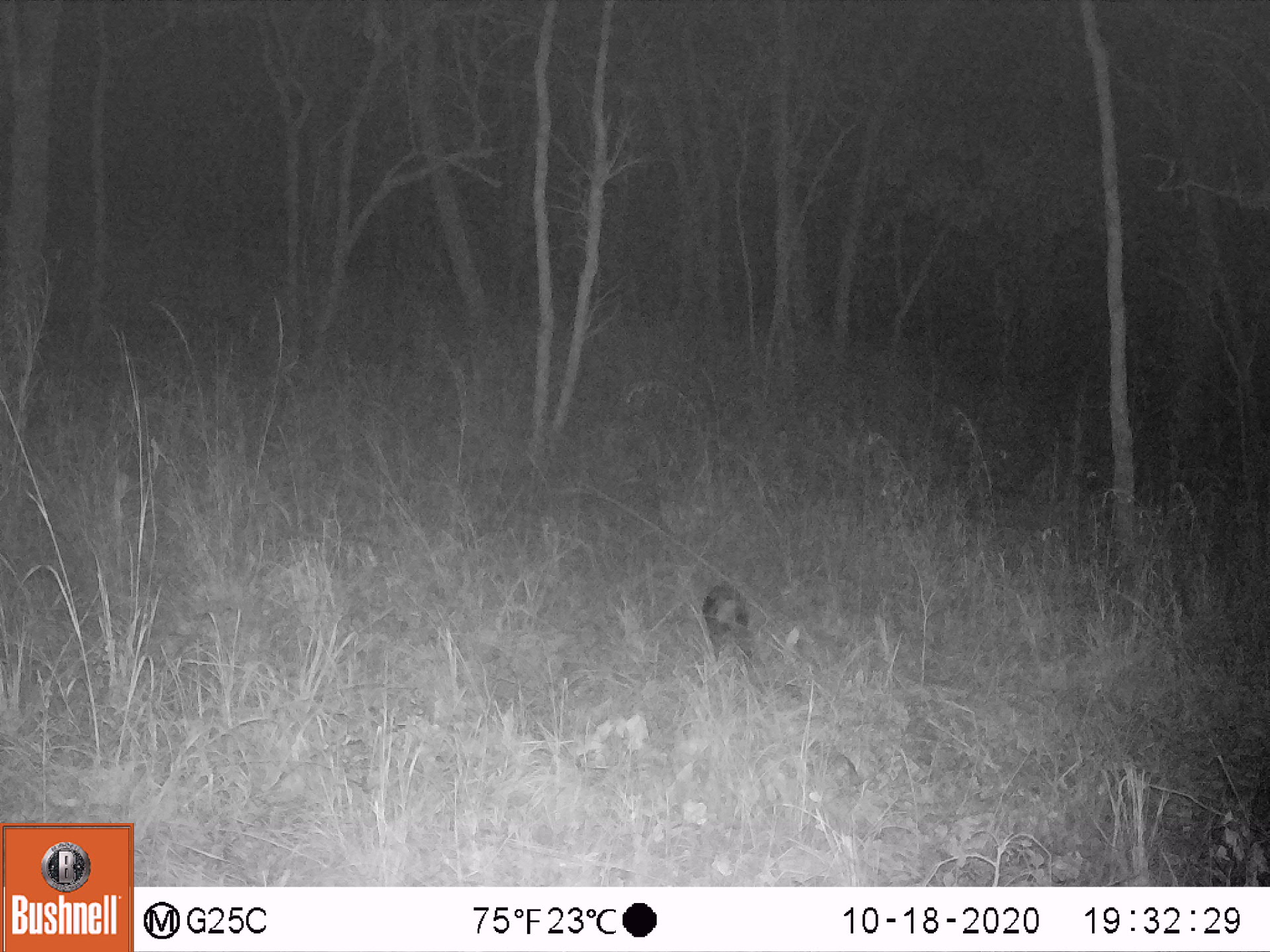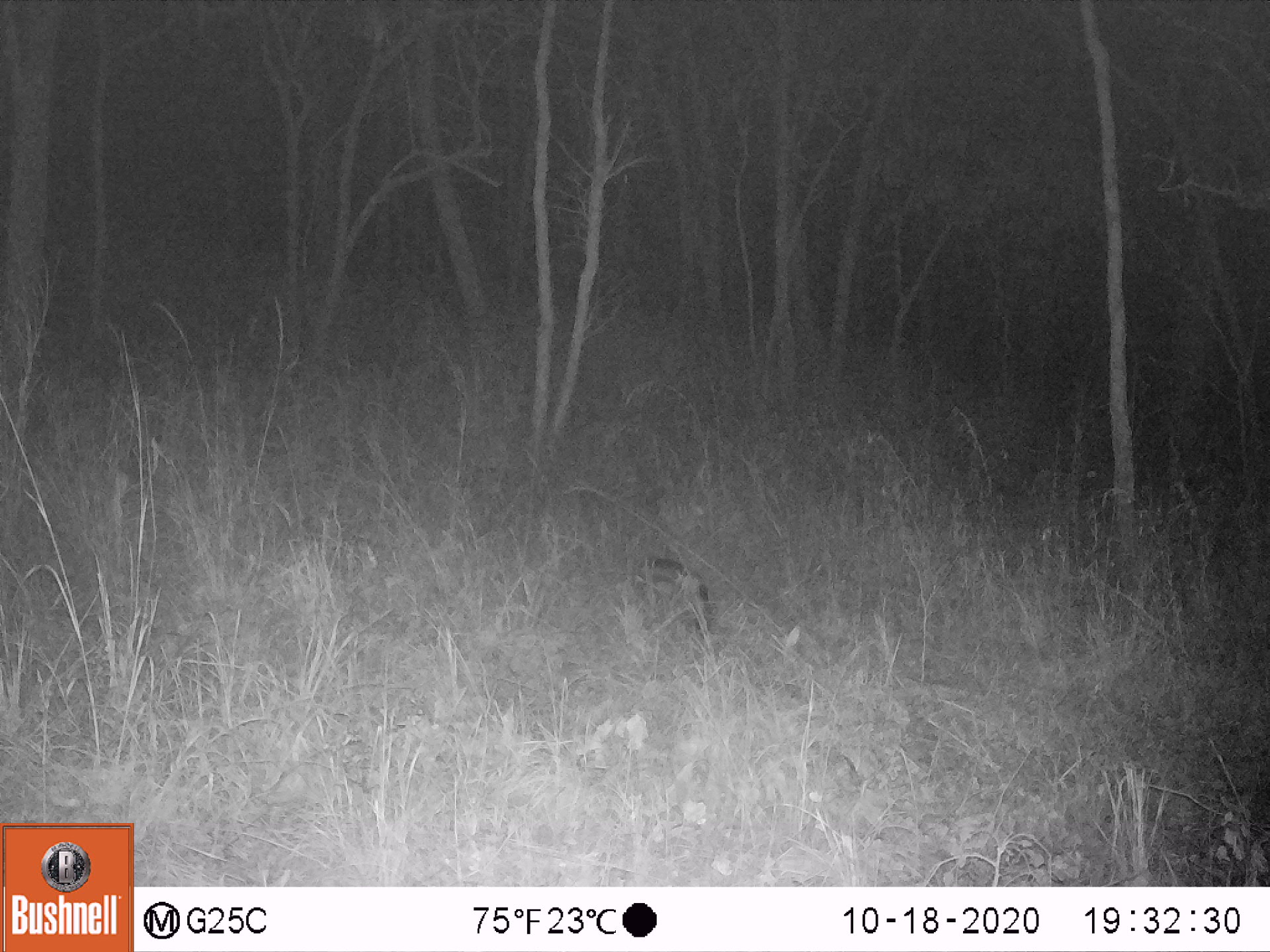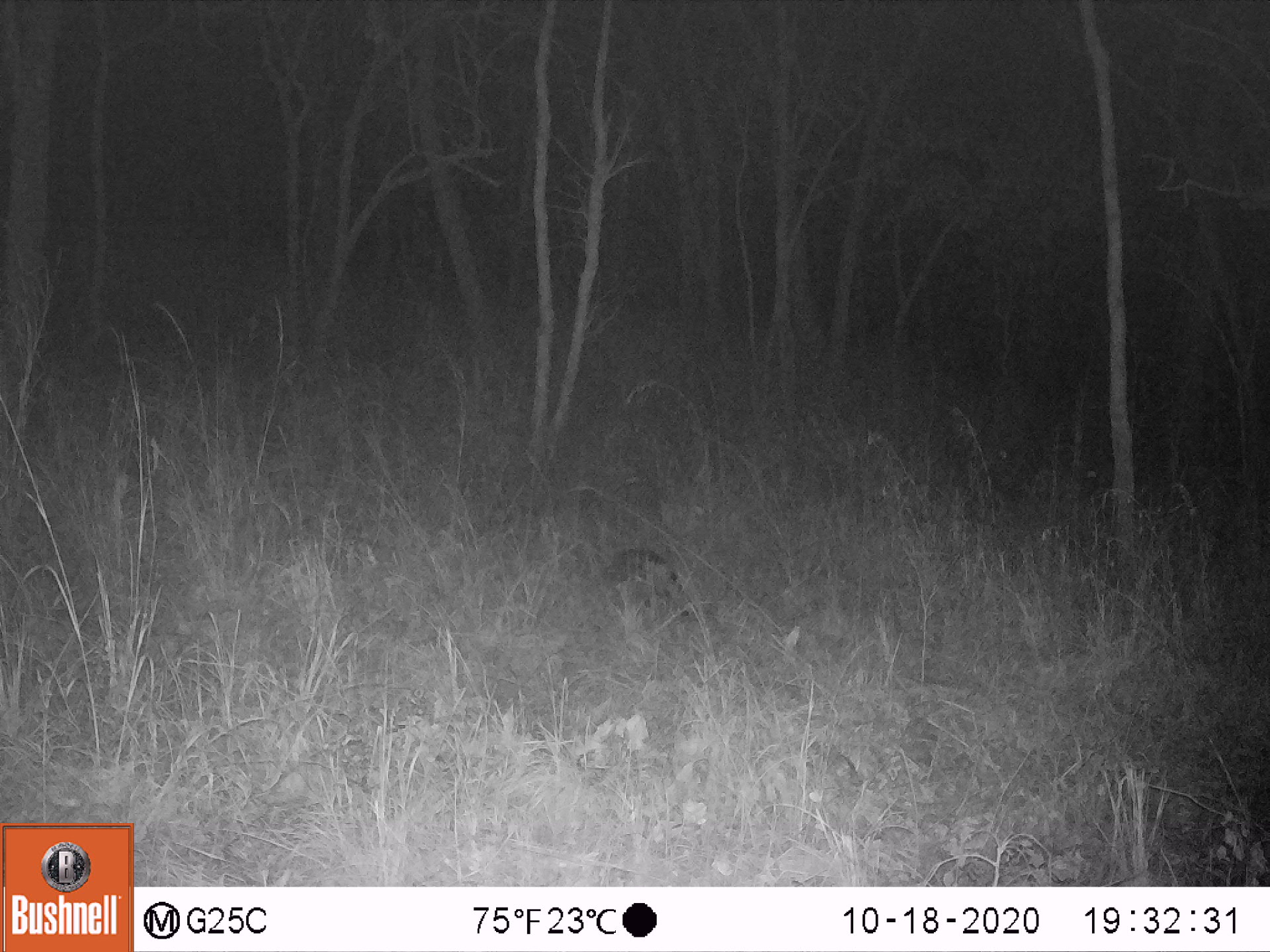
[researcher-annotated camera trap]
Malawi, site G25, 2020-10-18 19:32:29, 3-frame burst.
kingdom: Animalia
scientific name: Animalia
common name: other animal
Other animal (Animalia), count 1.